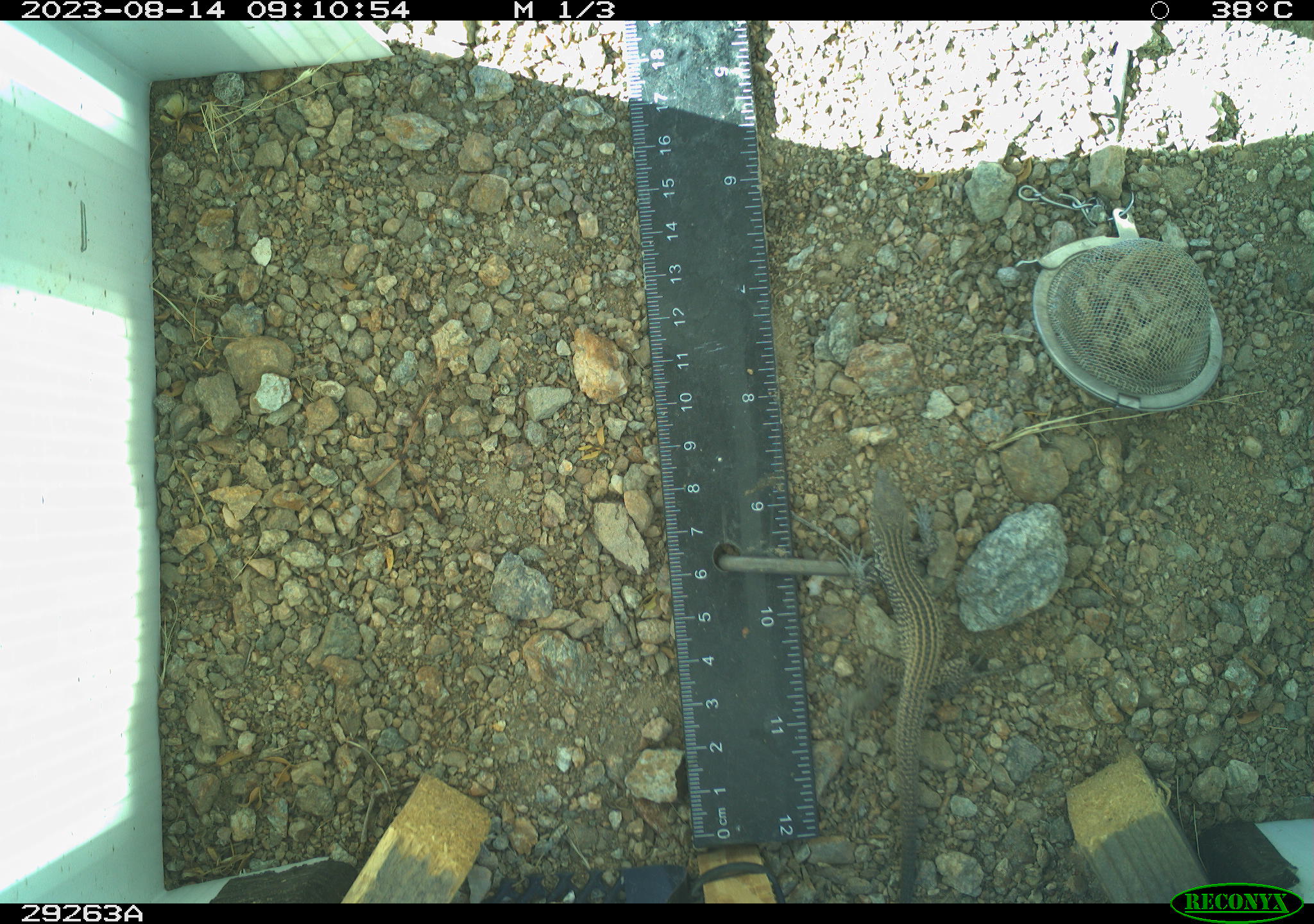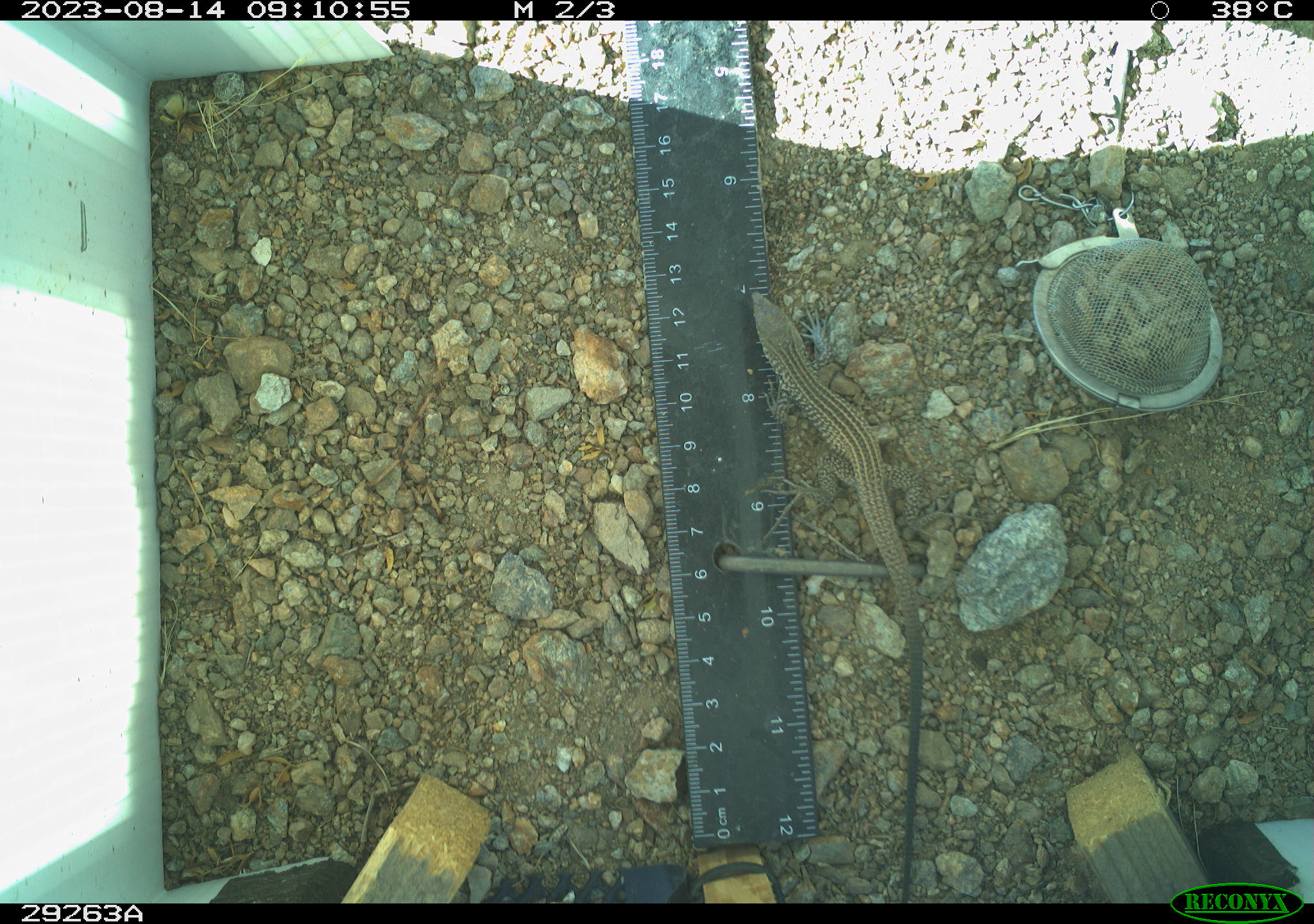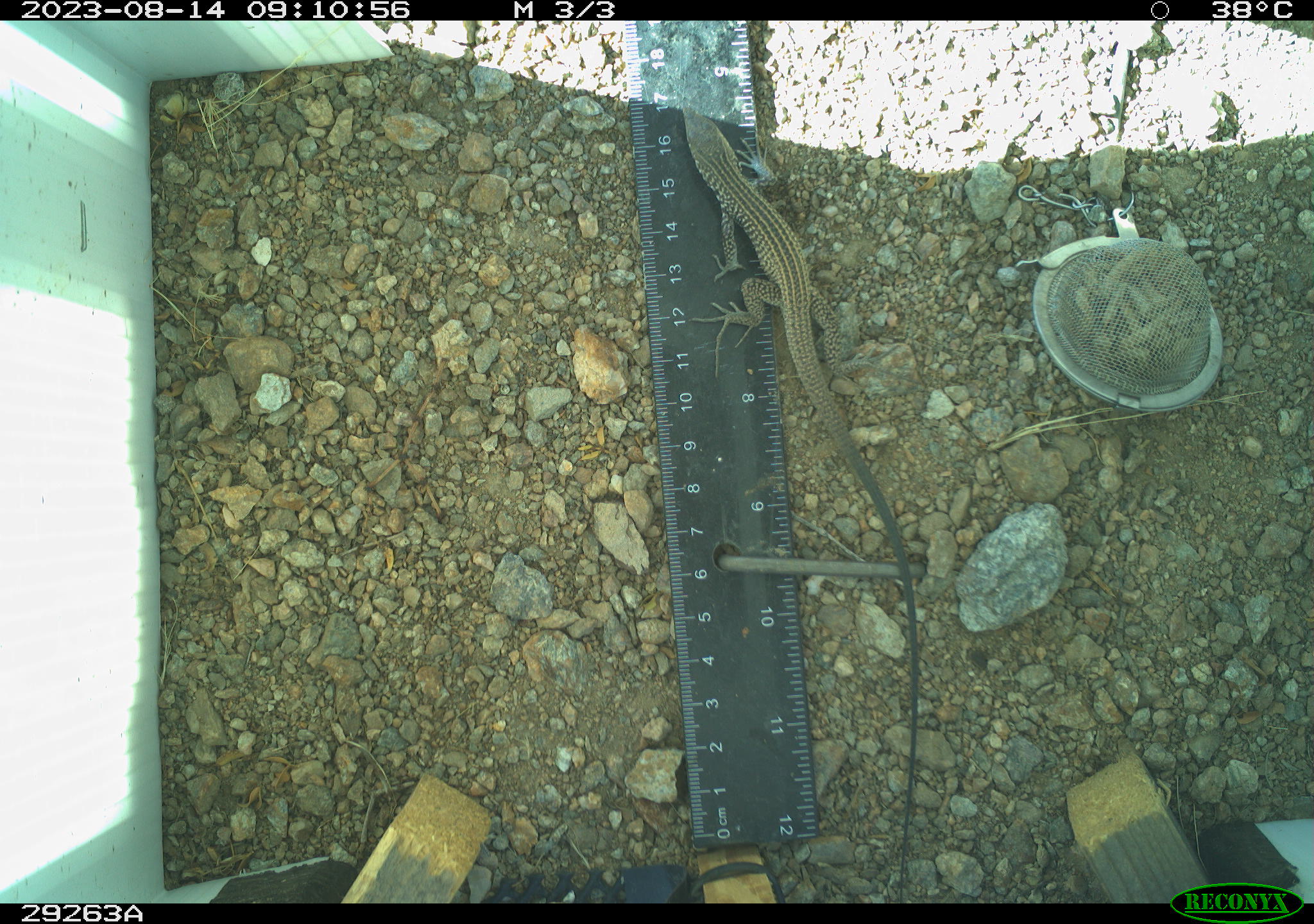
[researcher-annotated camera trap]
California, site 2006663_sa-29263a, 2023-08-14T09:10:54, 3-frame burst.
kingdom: Animalia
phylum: Chordata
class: Reptilia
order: Squamata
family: Teiidae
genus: Aspidoscelis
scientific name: Aspidoscelis tigris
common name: western whiptail